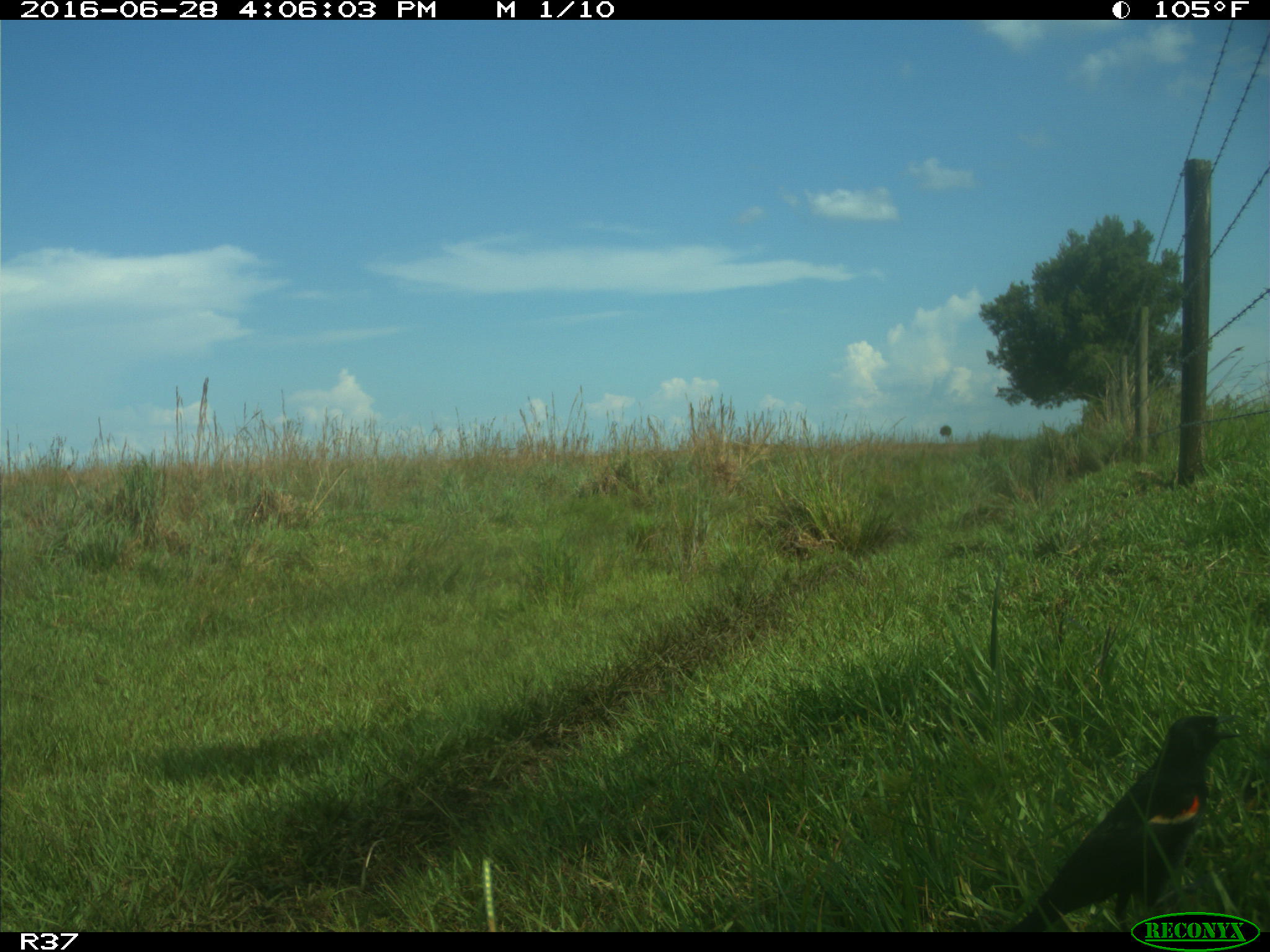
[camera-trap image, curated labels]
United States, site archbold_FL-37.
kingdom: Animalia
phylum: Chordata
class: Aves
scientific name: Aves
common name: birds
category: unidentified bird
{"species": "unidentified bird (birds) (Aves)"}